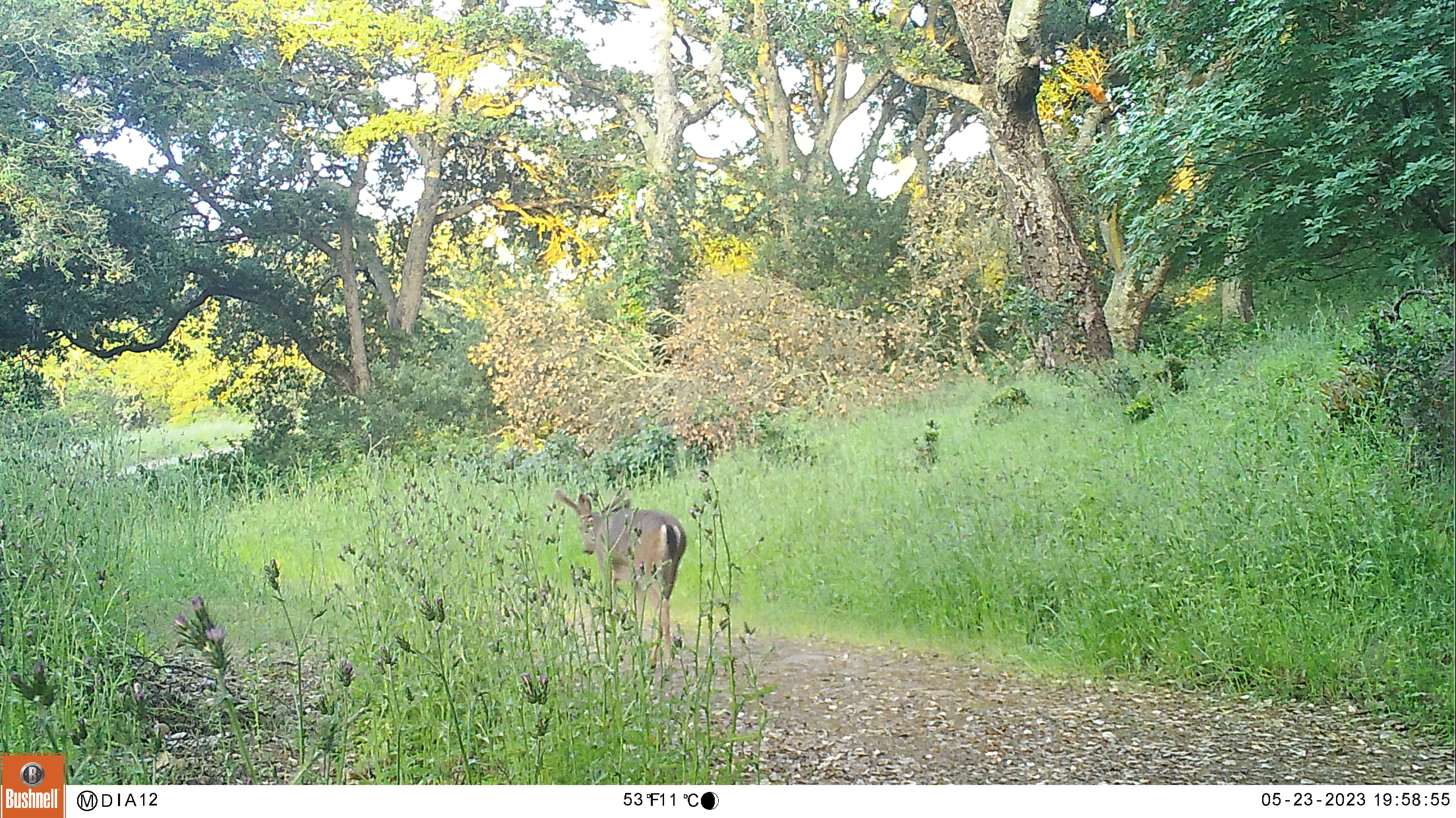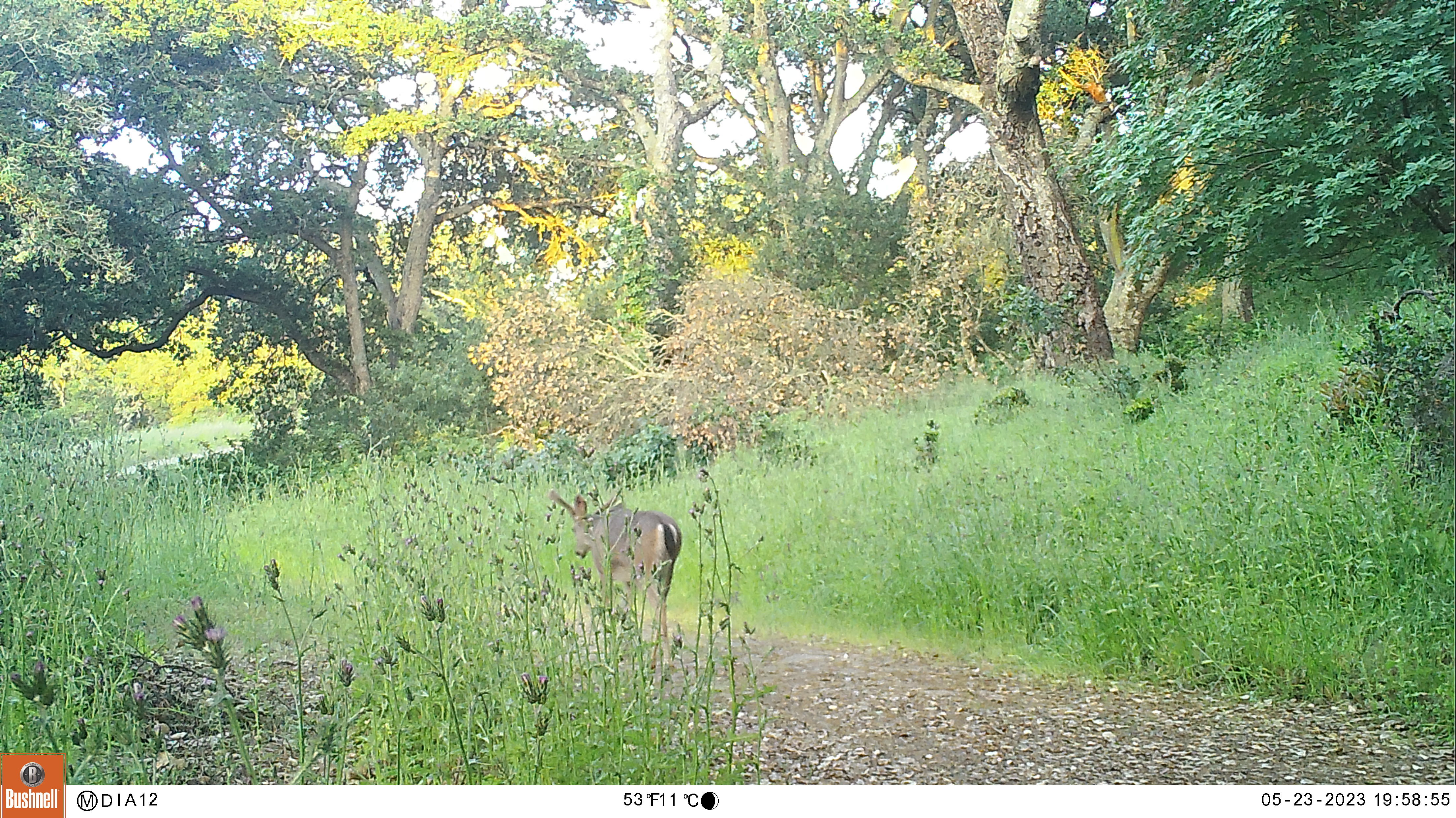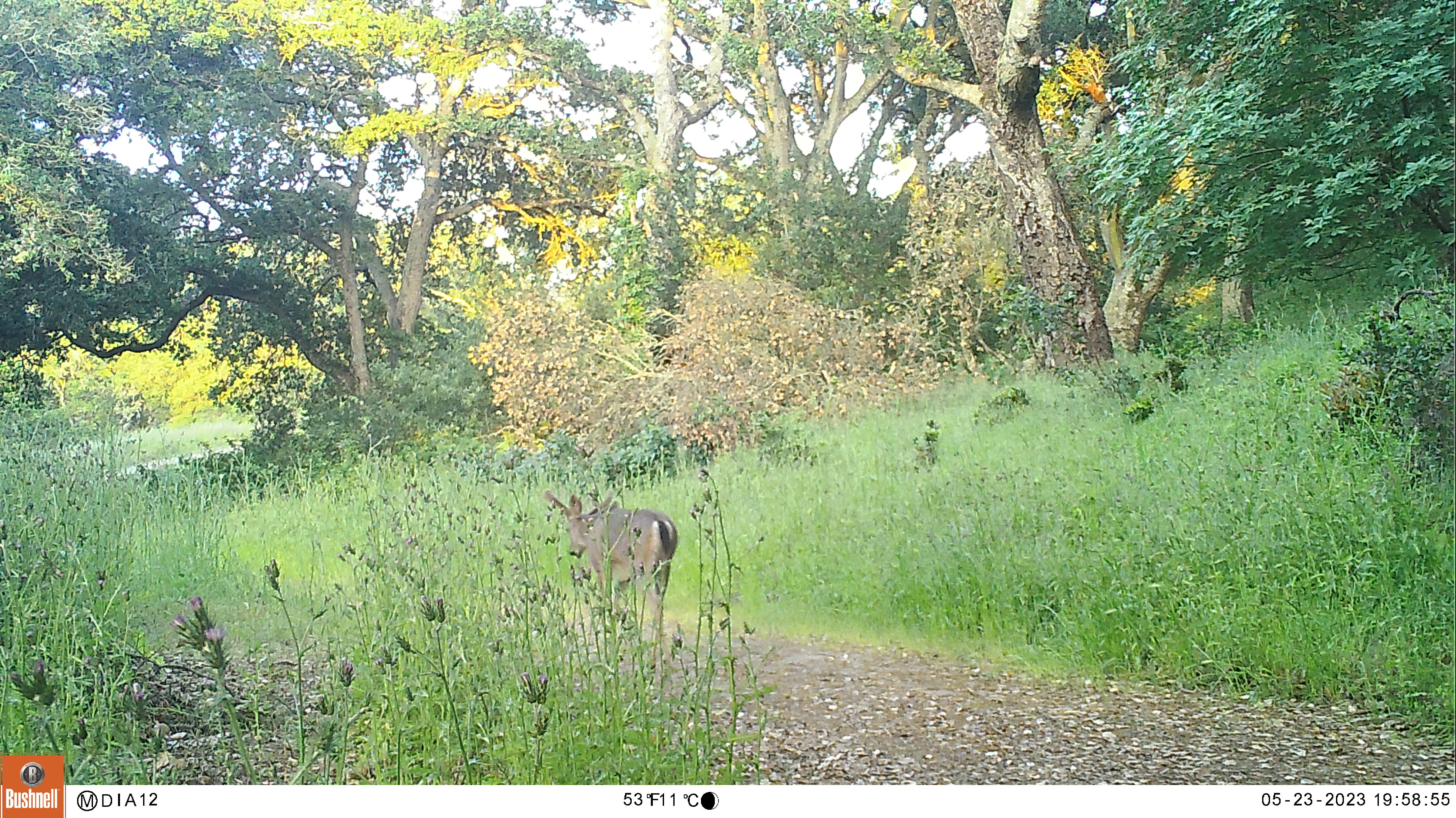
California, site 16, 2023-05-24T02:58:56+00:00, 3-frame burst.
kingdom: Animalia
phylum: Chordata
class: Mammalia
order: Artiodactyla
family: Cervidae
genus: Odocoileus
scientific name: Odocoileus hemionus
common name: mule deer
Mule deer (Odocoileus hemionus).